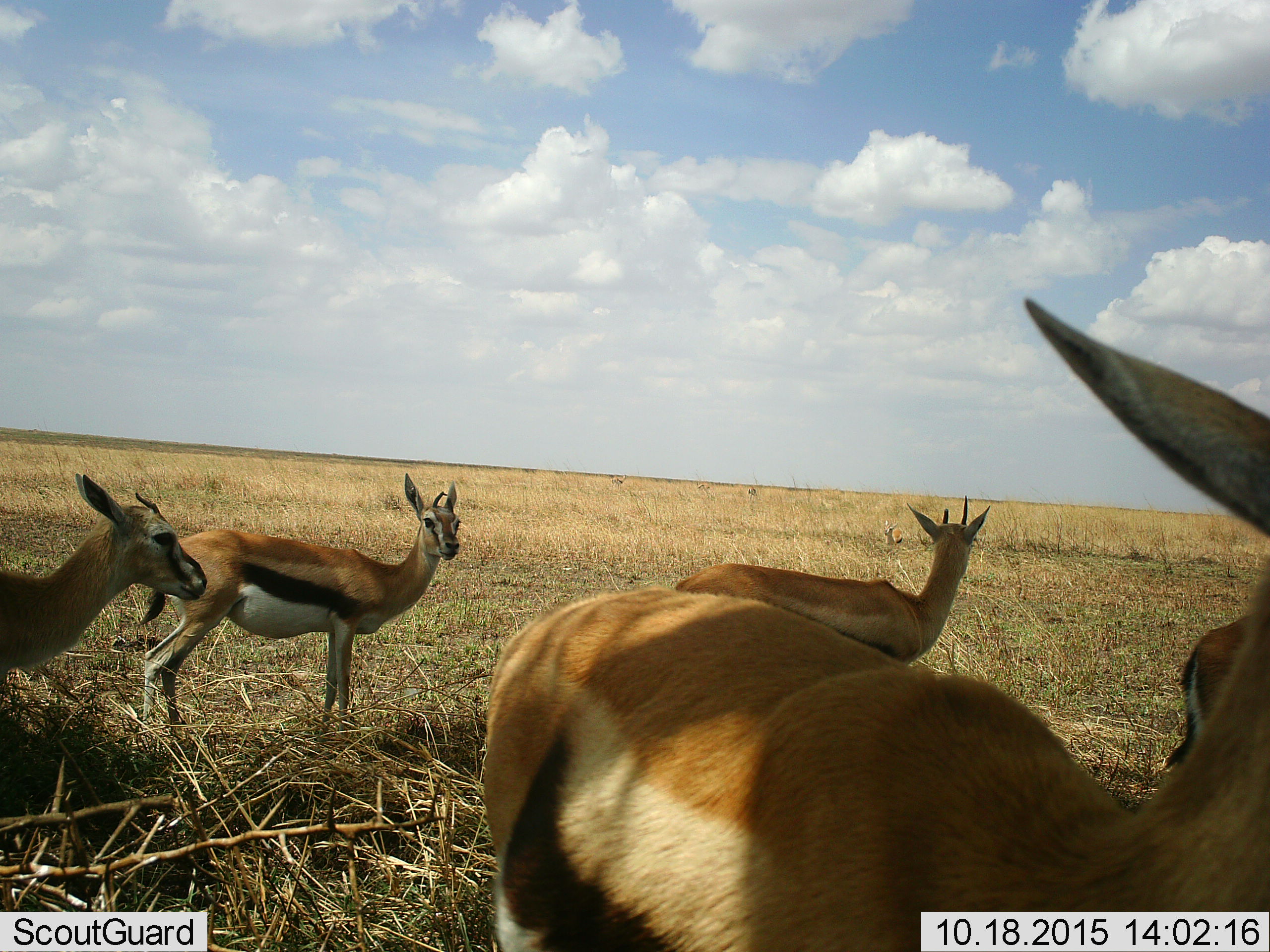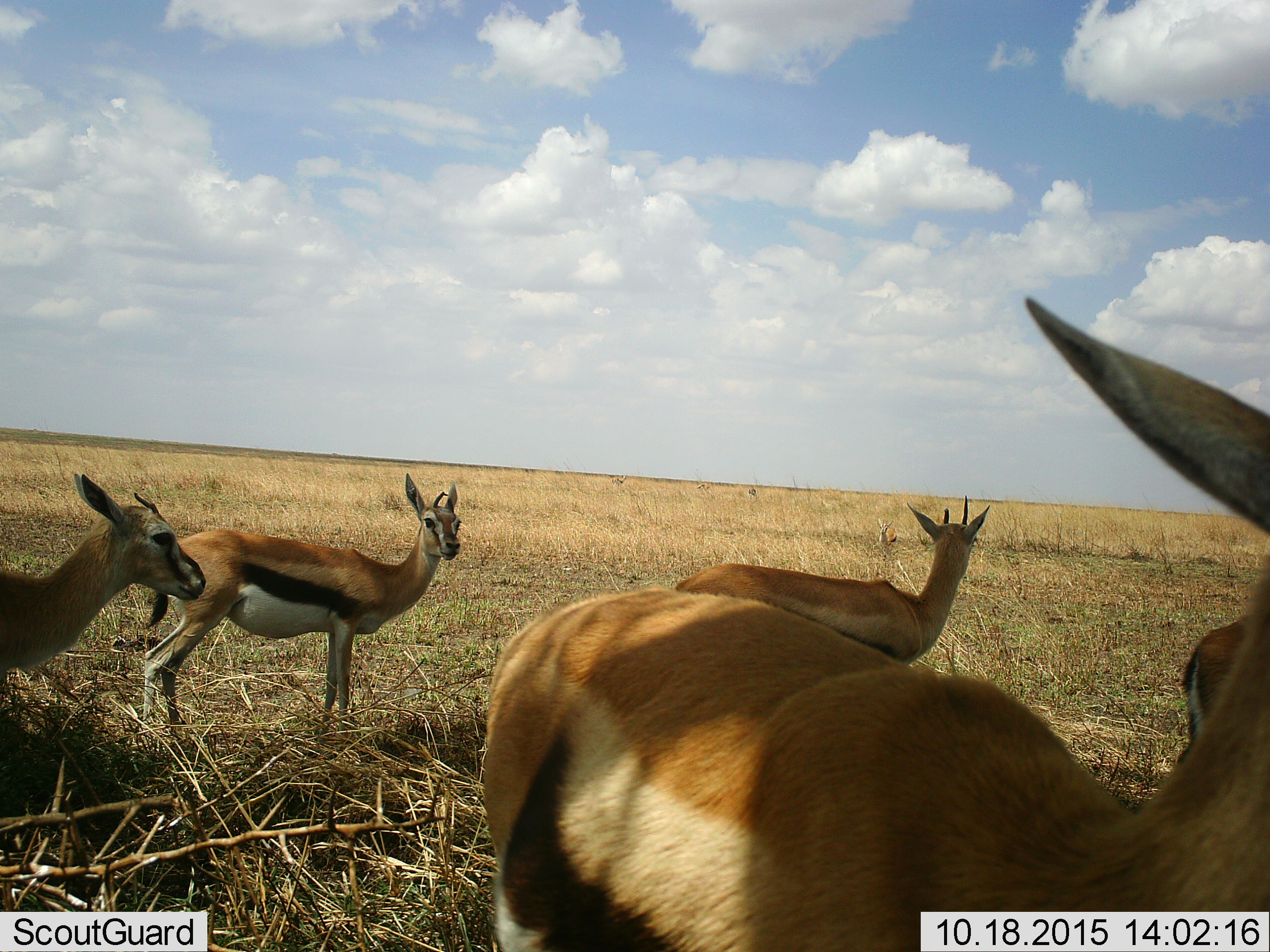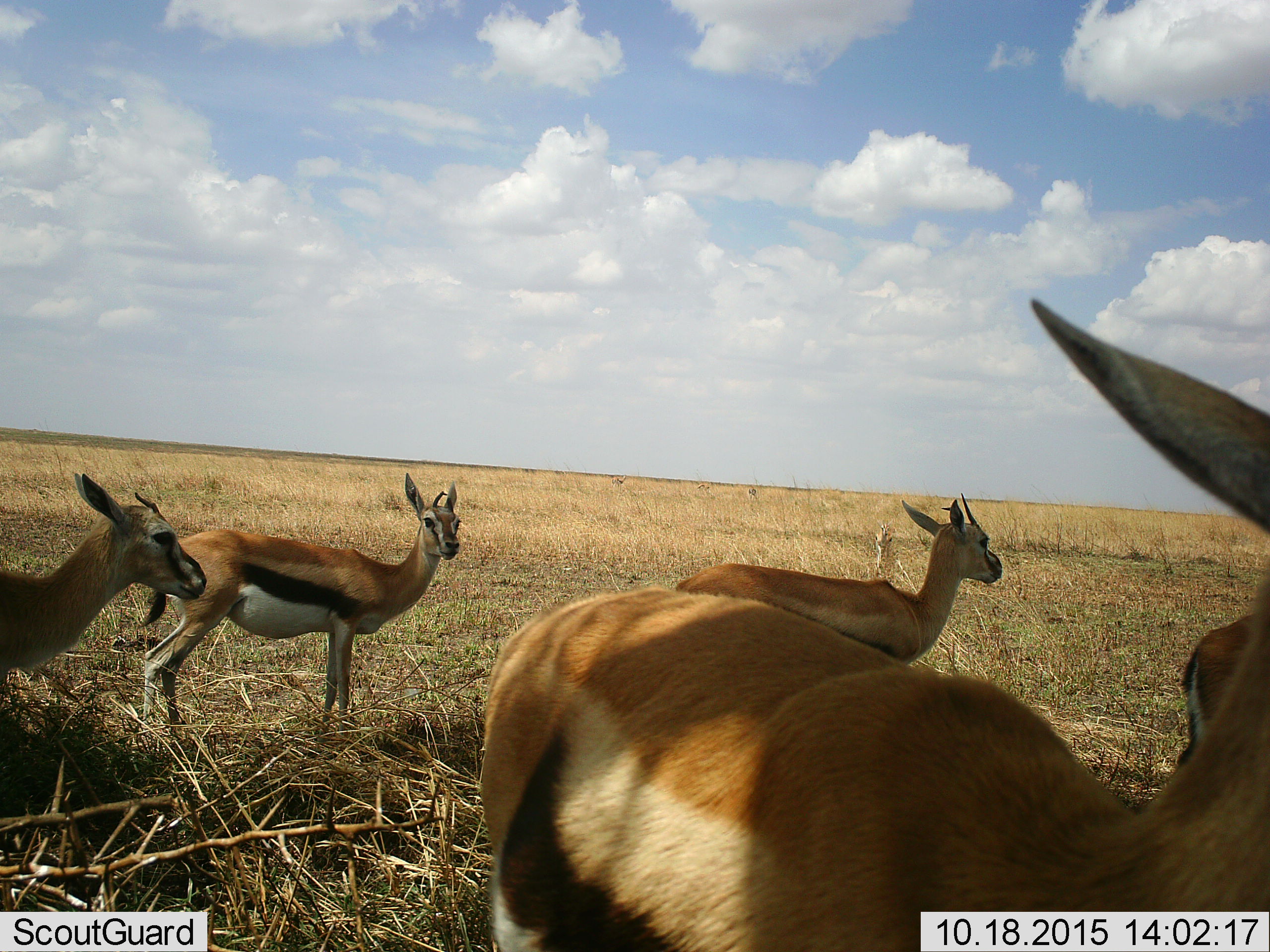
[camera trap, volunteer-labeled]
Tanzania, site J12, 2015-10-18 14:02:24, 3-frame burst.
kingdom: Animalia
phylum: Chordata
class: Mammalia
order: Artiodactyla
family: Bovidae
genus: Eudorcas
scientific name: Eudorcas thomsonii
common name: thomson's gazelle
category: gazellethomsons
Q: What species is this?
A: Gazellethomsons (thomson's gazelle) (Eudorcas thomsonii).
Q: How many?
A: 5.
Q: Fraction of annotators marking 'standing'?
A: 100%.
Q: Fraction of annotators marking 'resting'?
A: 0%.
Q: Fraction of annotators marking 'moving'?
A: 33%.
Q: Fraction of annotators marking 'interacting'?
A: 0%.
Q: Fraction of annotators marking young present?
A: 22%.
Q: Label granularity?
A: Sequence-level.